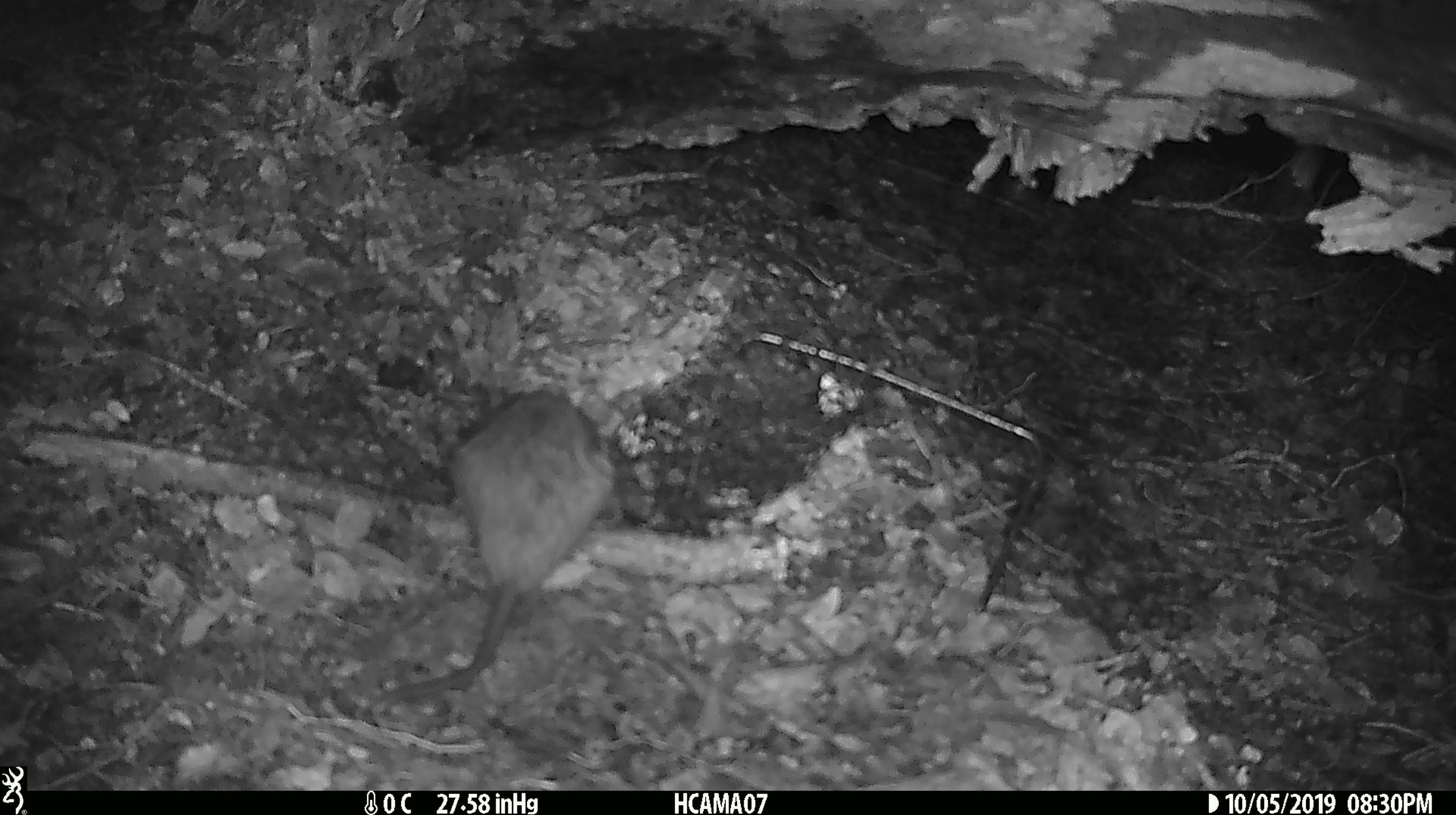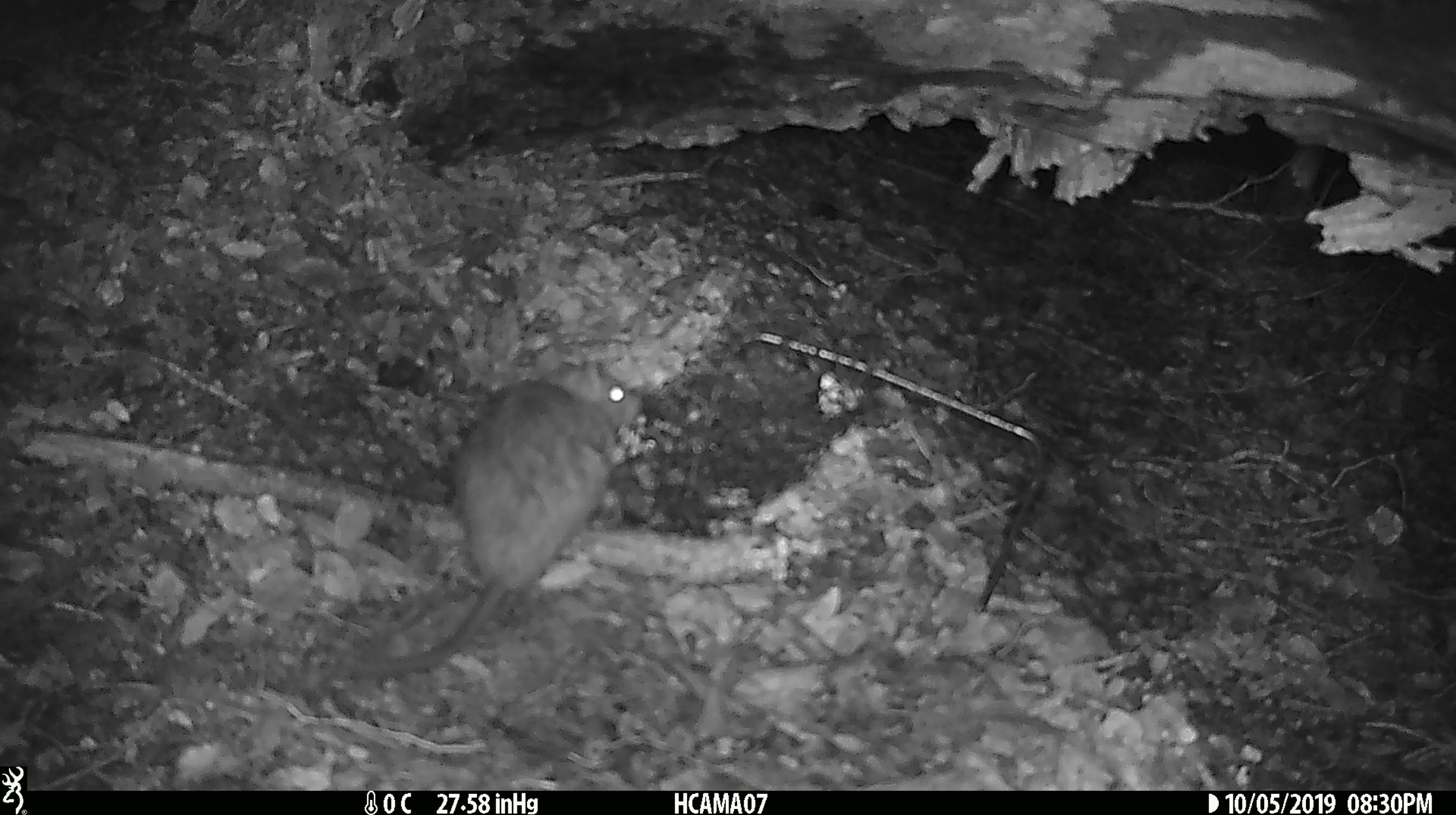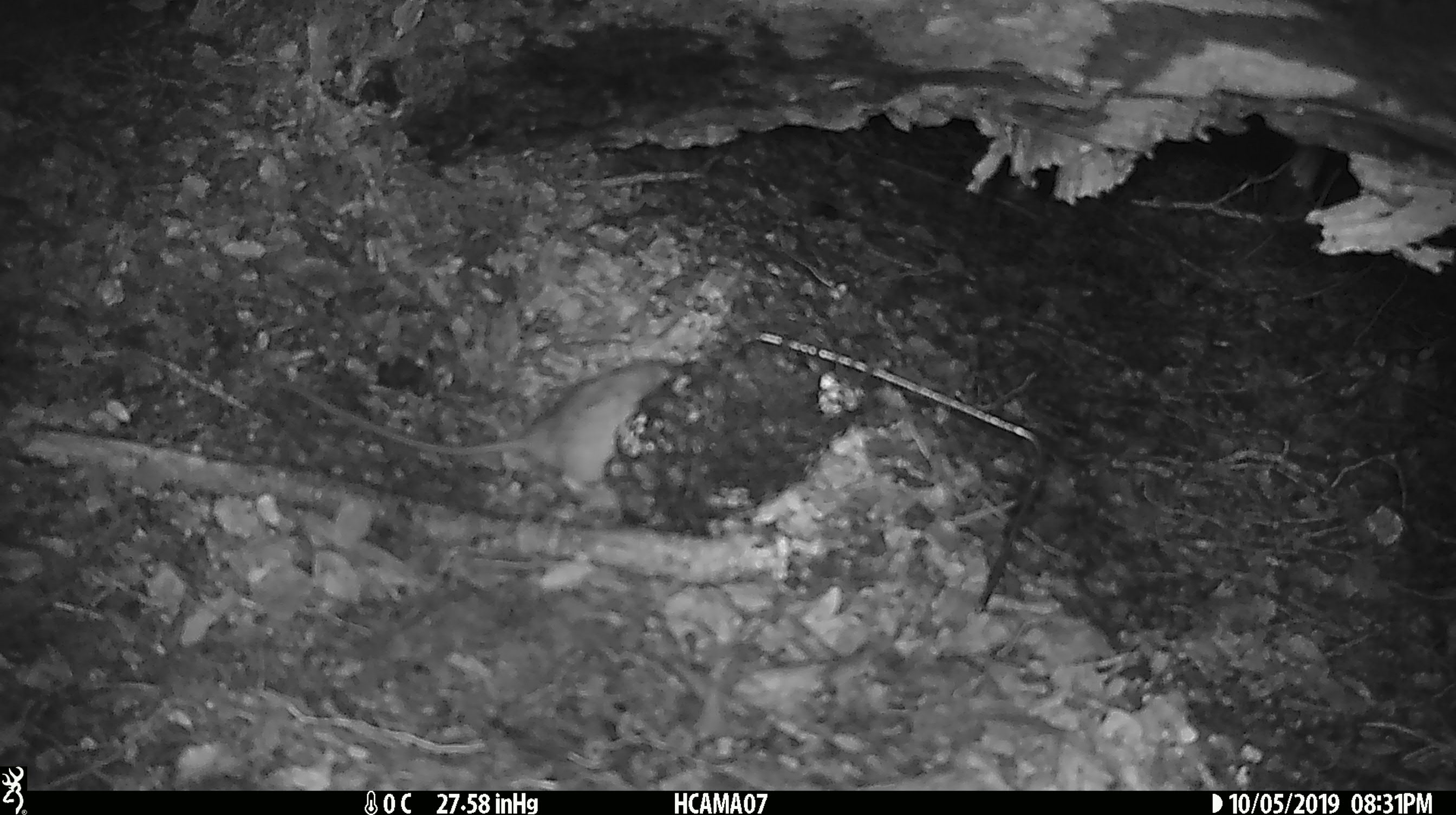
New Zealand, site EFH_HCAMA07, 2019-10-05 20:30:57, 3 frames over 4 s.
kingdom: Animalia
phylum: Chordata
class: Mammalia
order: Rodentia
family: Muridae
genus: Rattus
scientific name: Rattus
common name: rat